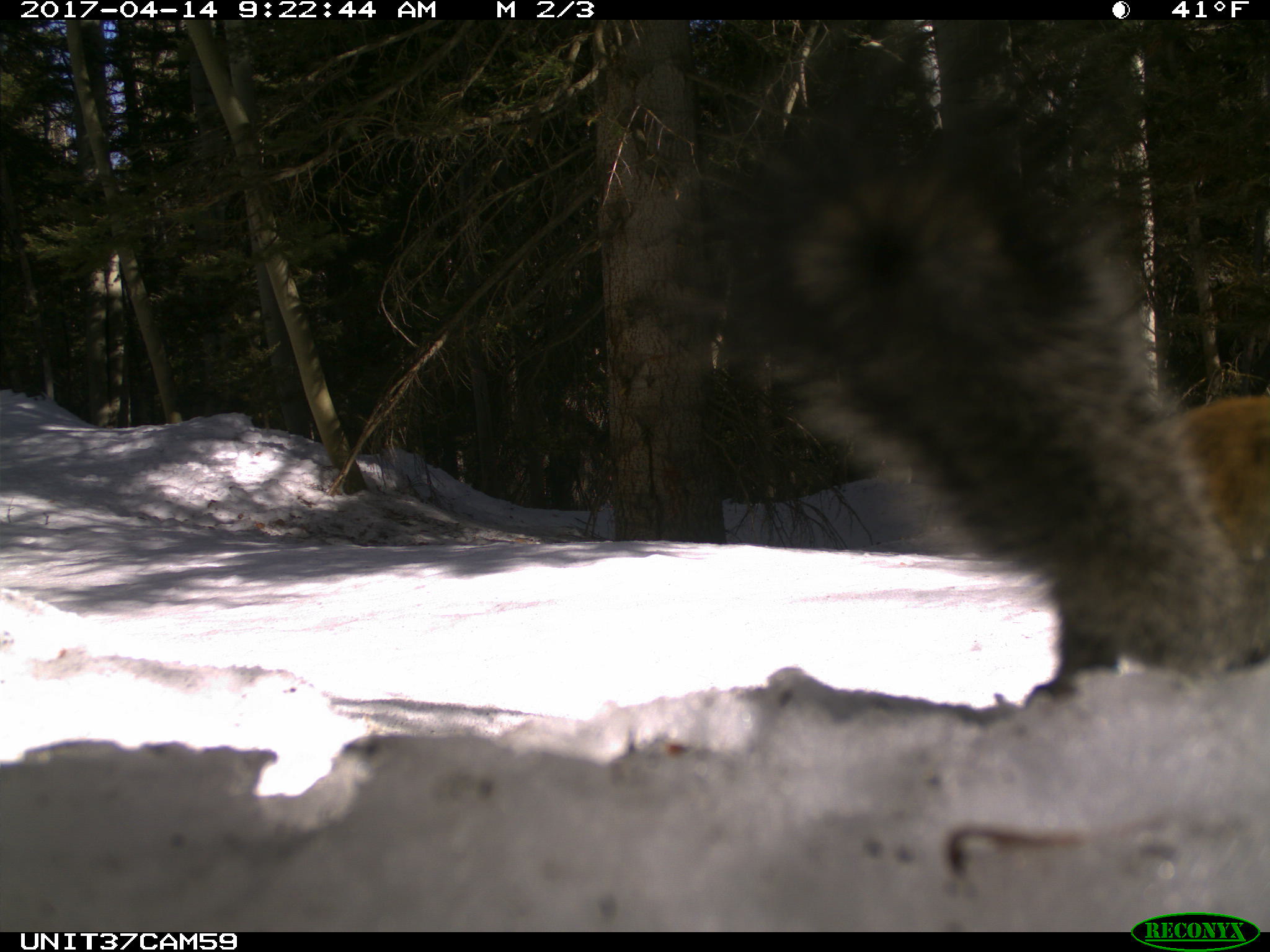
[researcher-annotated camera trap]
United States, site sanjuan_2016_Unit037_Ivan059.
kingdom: Animalia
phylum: Chordata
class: Mammalia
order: Rodentia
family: Sciuridae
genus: Tamiasciurus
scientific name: Tamiasciurus hudsonicus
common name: american red squirrel